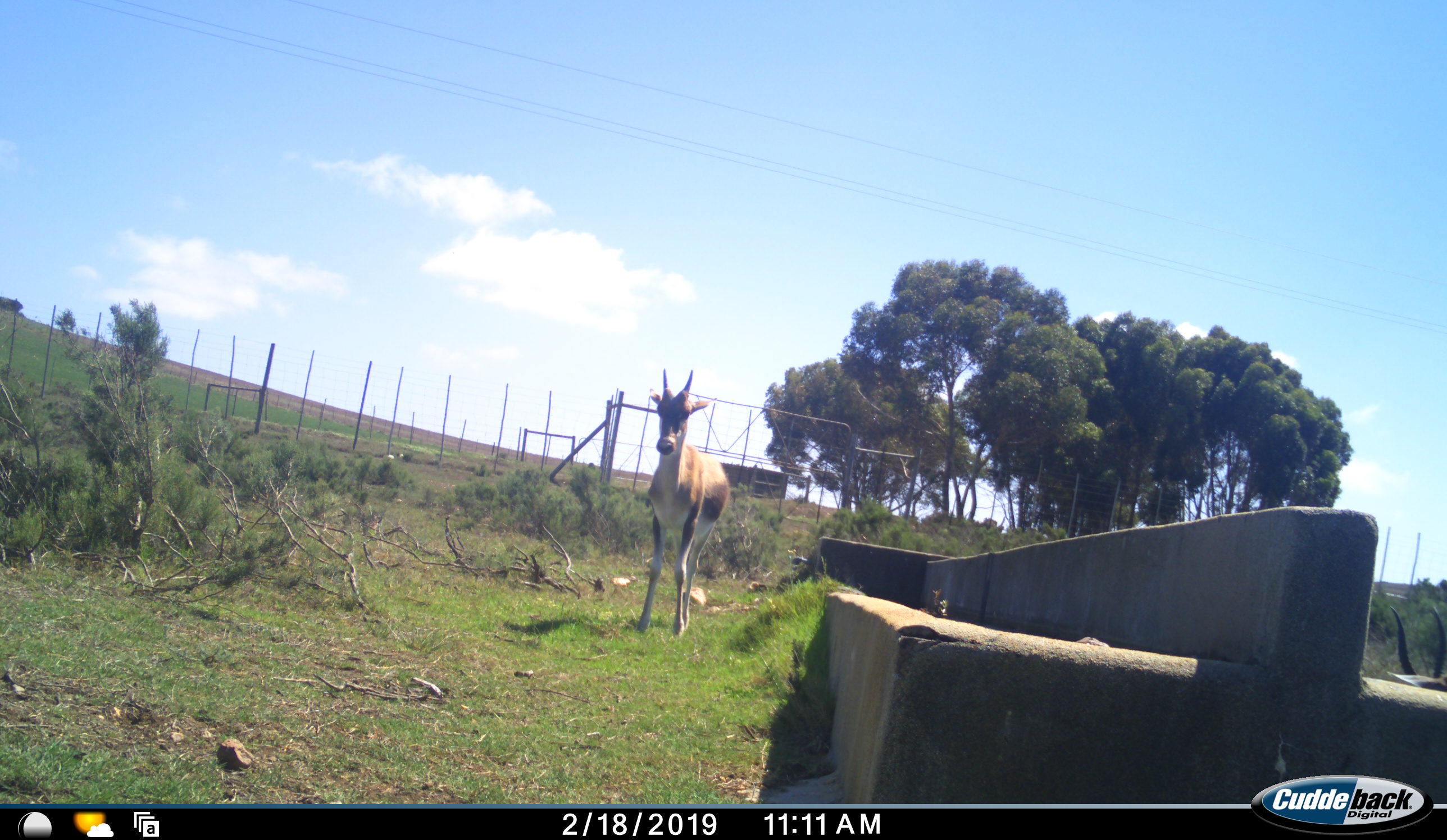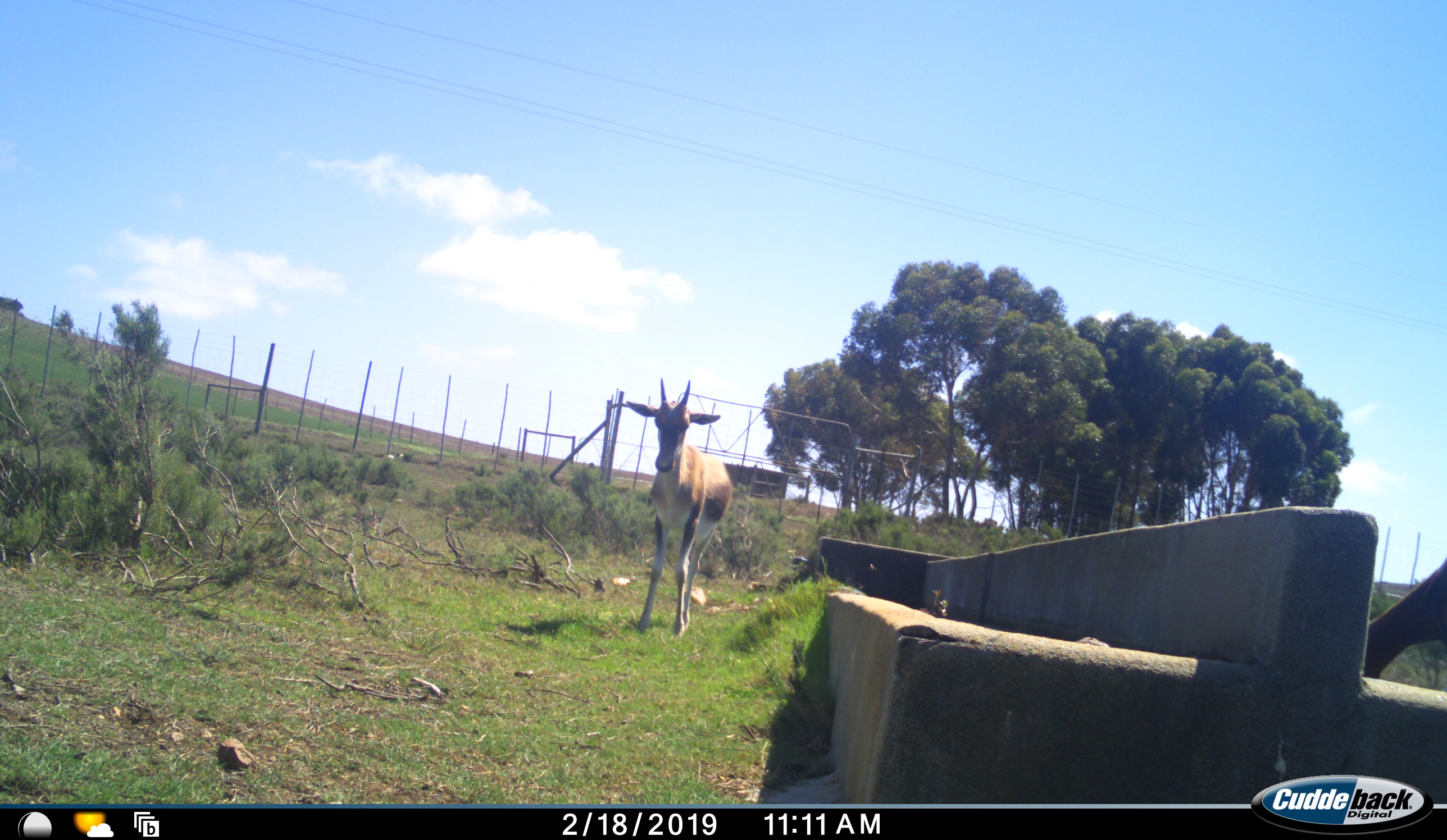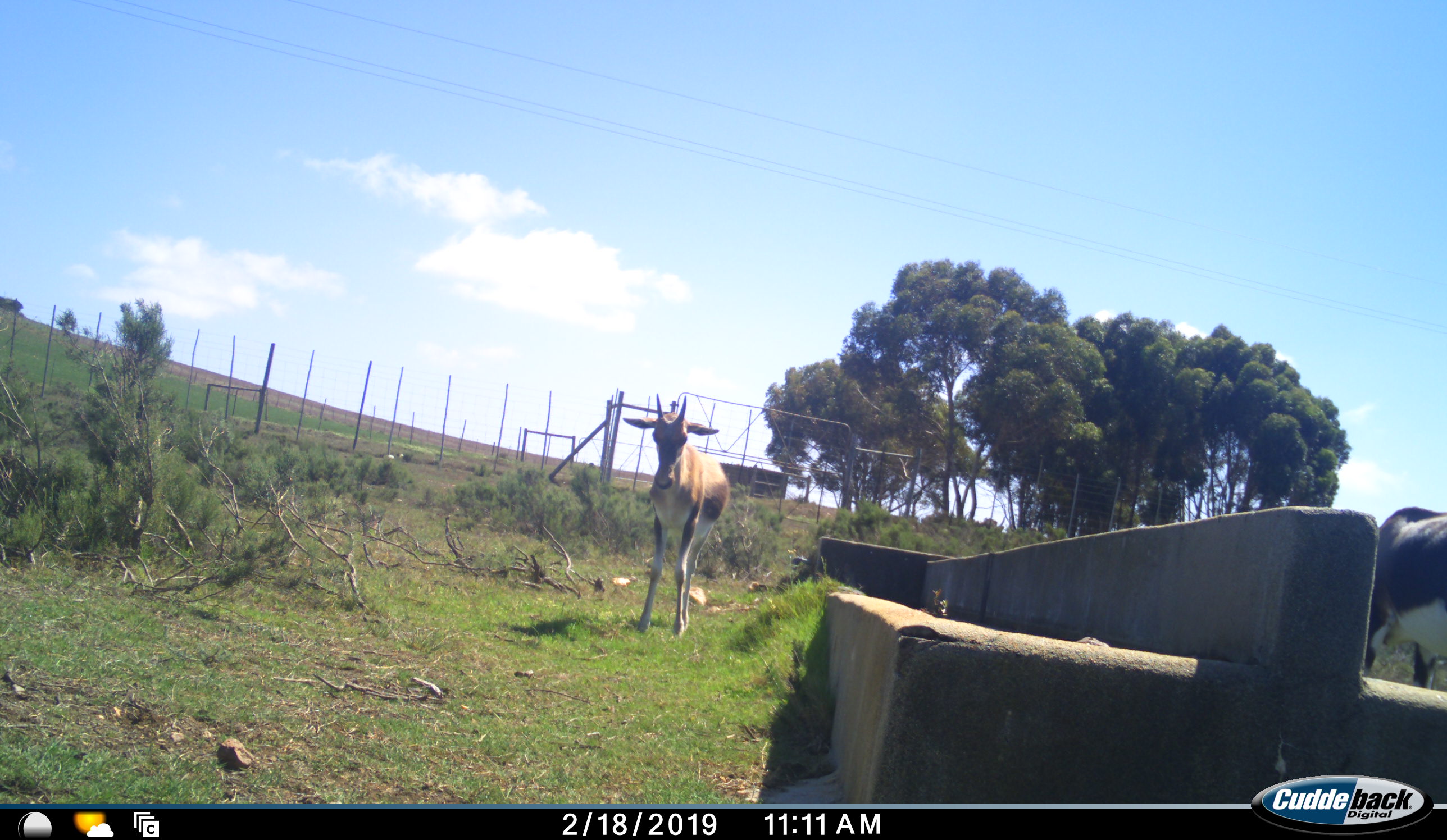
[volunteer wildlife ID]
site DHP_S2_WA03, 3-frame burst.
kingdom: Animalia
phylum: Chordata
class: Mammalia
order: Artiodactyla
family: Bovidae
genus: Damaliscus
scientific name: Damaliscus pygargus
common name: bontebok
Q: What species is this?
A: Bontebok (Damaliscus pygargus).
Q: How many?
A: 2.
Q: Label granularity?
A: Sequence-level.